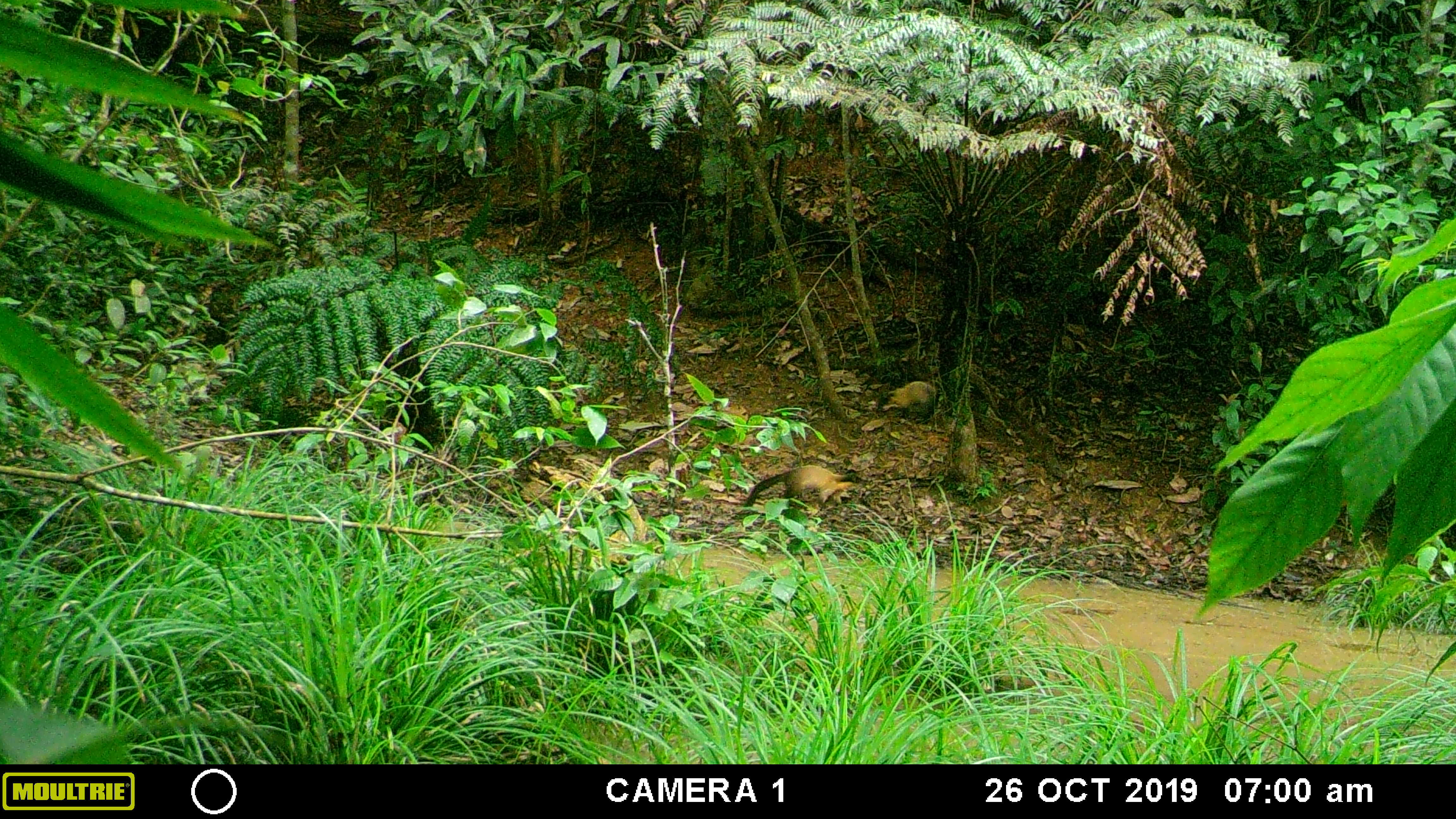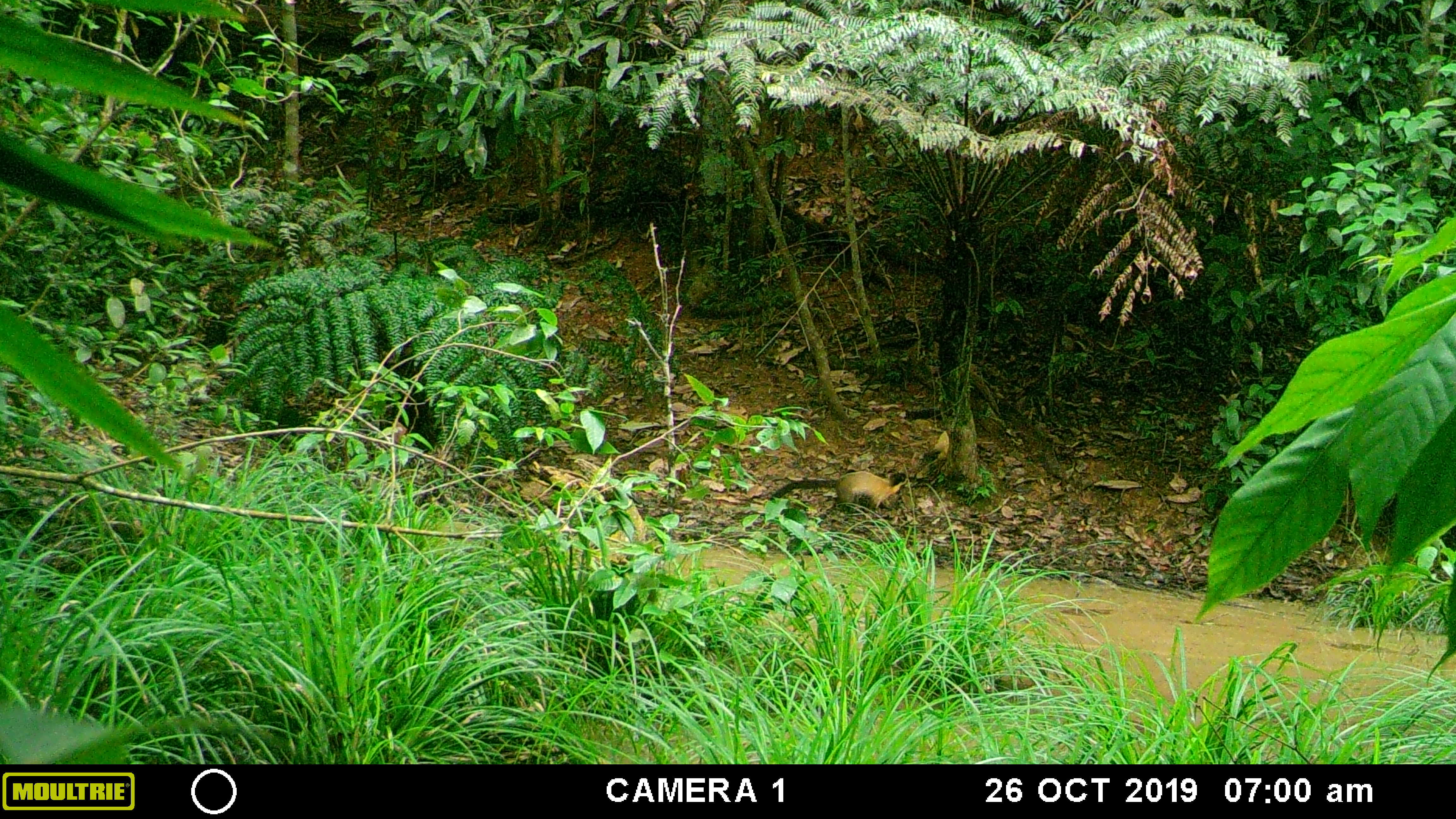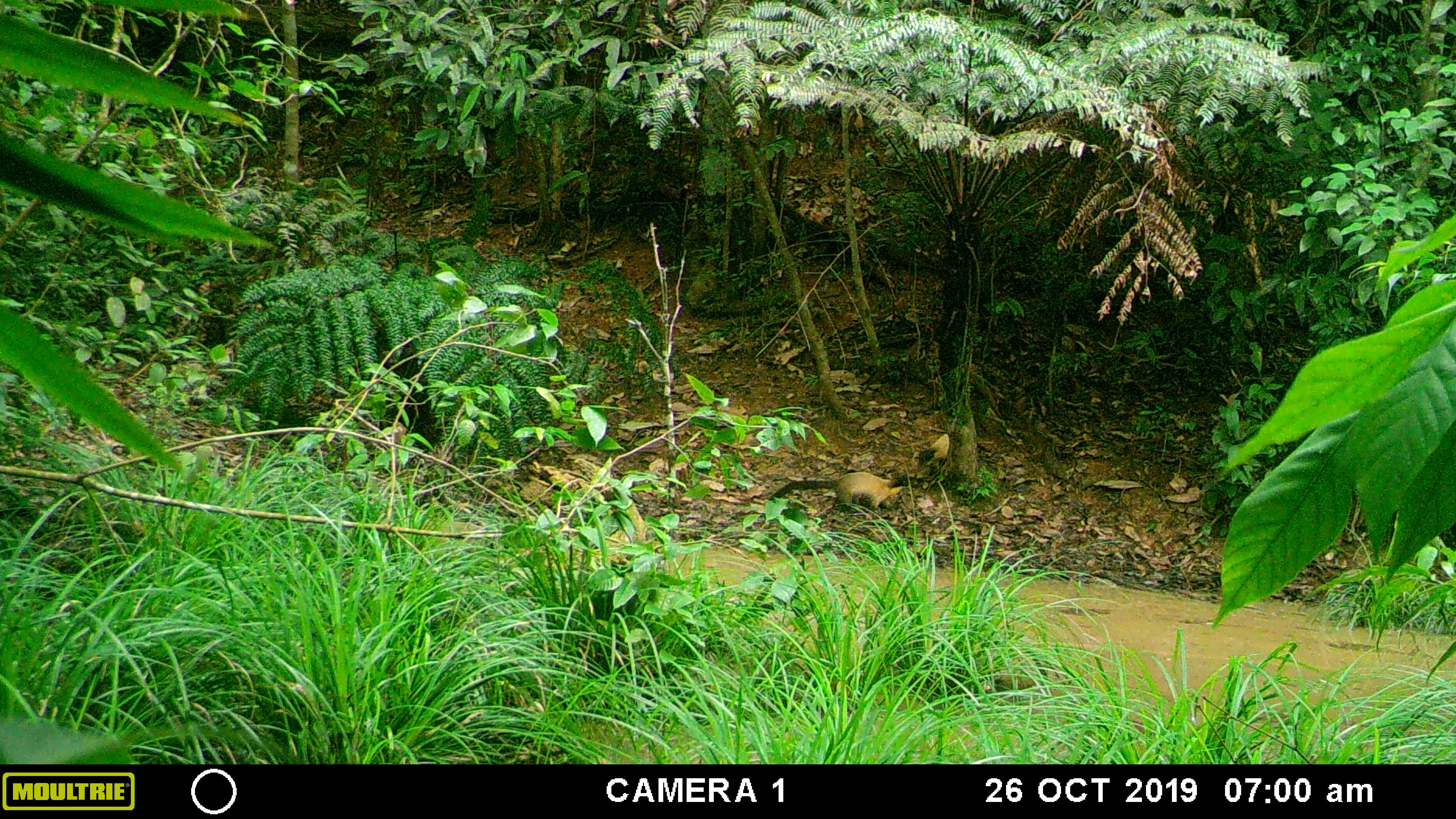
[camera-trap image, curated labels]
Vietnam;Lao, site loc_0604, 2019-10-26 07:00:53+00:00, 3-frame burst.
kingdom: Animalia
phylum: Chordata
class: Mammalia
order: Carnivora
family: Mustelidae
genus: Martes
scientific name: Martes flavigula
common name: yellow-throated marten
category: yellow throated marten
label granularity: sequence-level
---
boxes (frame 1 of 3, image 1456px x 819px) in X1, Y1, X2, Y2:
yellow throated marten: 745, 464, 867, 515; 877, 381, 940, 417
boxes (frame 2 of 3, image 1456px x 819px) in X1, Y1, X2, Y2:
yellow throated marten: 770, 471, 907, 511; 915, 431, 950, 479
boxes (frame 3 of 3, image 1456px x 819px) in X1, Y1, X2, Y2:
yellow throated marten: 765, 471, 910, 512; 916, 434, 949, 476